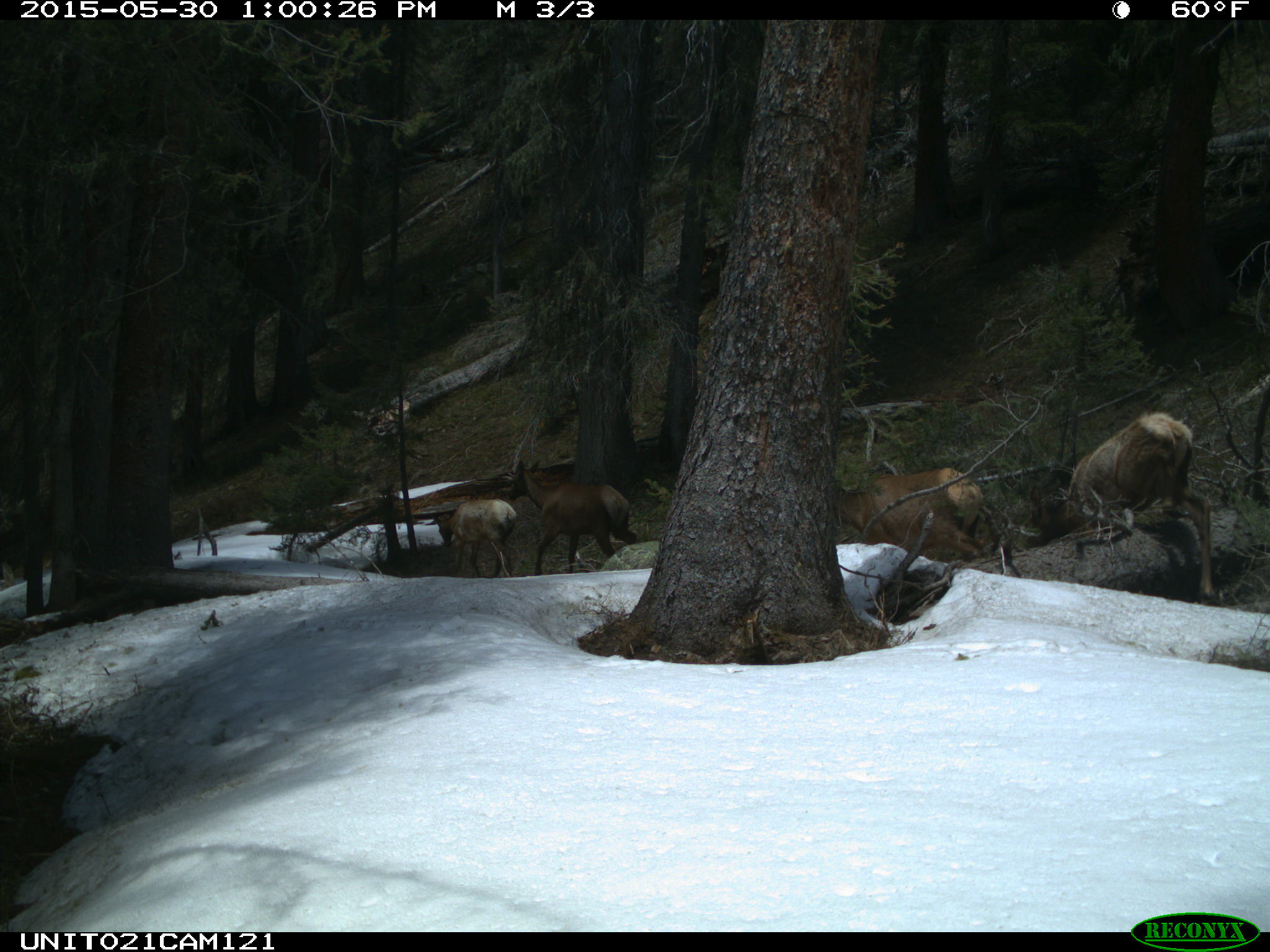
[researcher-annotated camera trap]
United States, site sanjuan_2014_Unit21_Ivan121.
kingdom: Animalia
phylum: Chordata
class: Mammalia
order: Artiodactyla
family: Cervidae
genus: Cervus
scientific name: Cervus elaphus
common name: red deer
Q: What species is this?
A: Cervus elaphus (red deer).